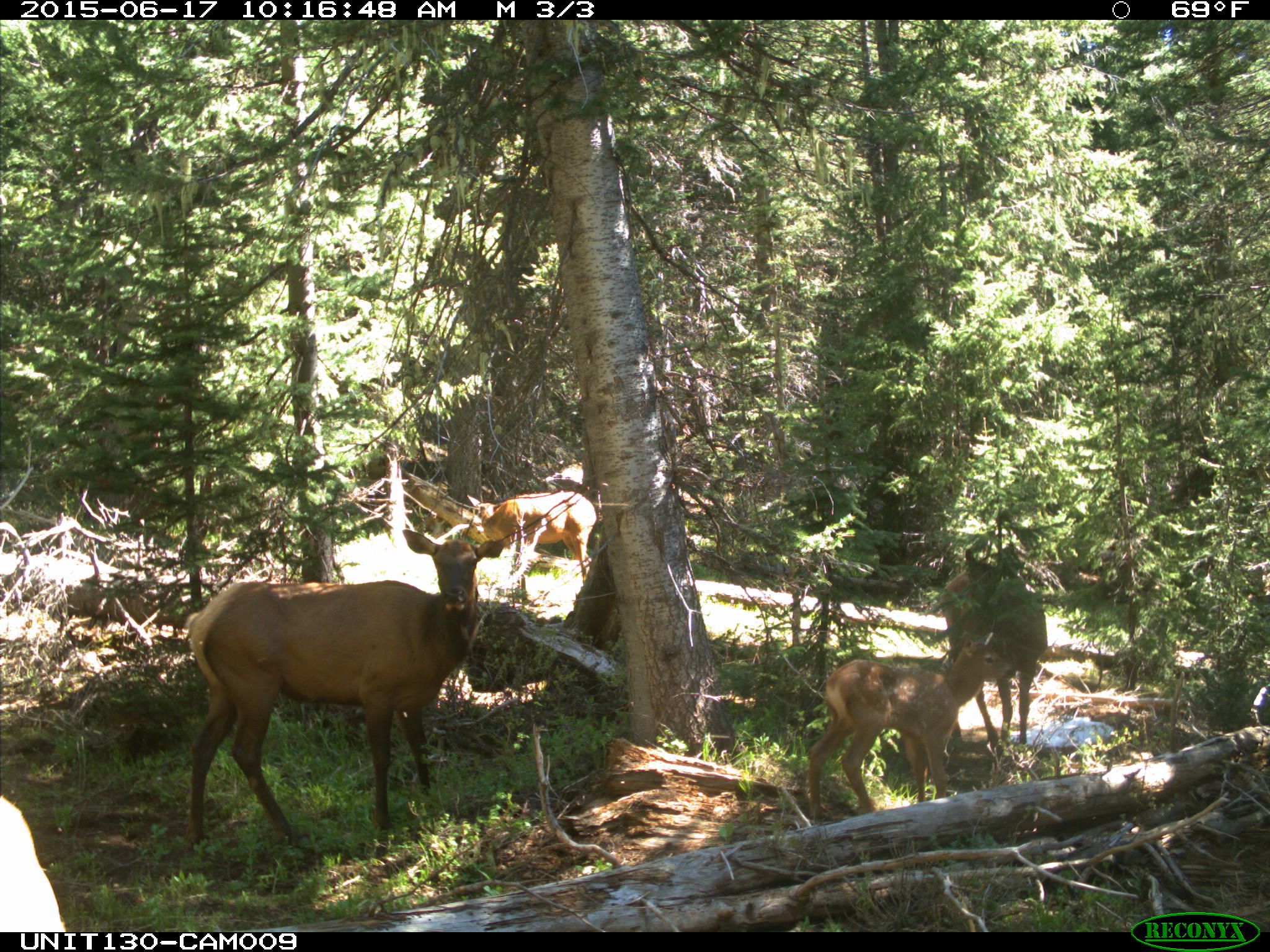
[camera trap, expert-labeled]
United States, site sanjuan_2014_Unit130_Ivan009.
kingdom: Animalia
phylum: Chordata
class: Mammalia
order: Artiodactyla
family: Cervidae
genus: Cervus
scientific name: Cervus elaphus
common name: red deer